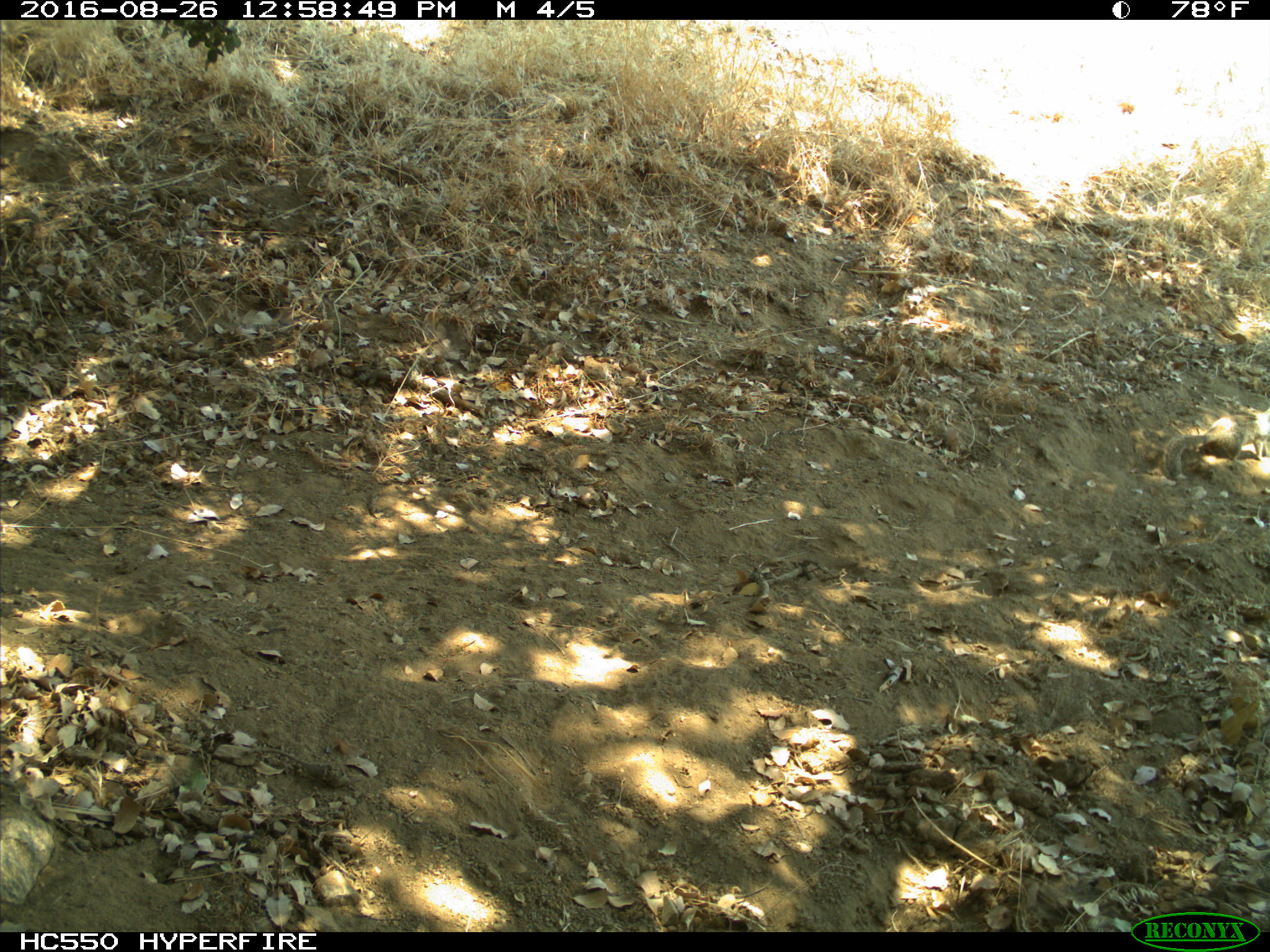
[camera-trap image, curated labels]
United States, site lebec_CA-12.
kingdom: Animalia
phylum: Chordata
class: Mammalia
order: Rodentia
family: Sciuridae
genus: Otospermophilus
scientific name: Otospermophilus beecheyi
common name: california ground squirrel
Otospermophilus beecheyi (california ground squirrel).